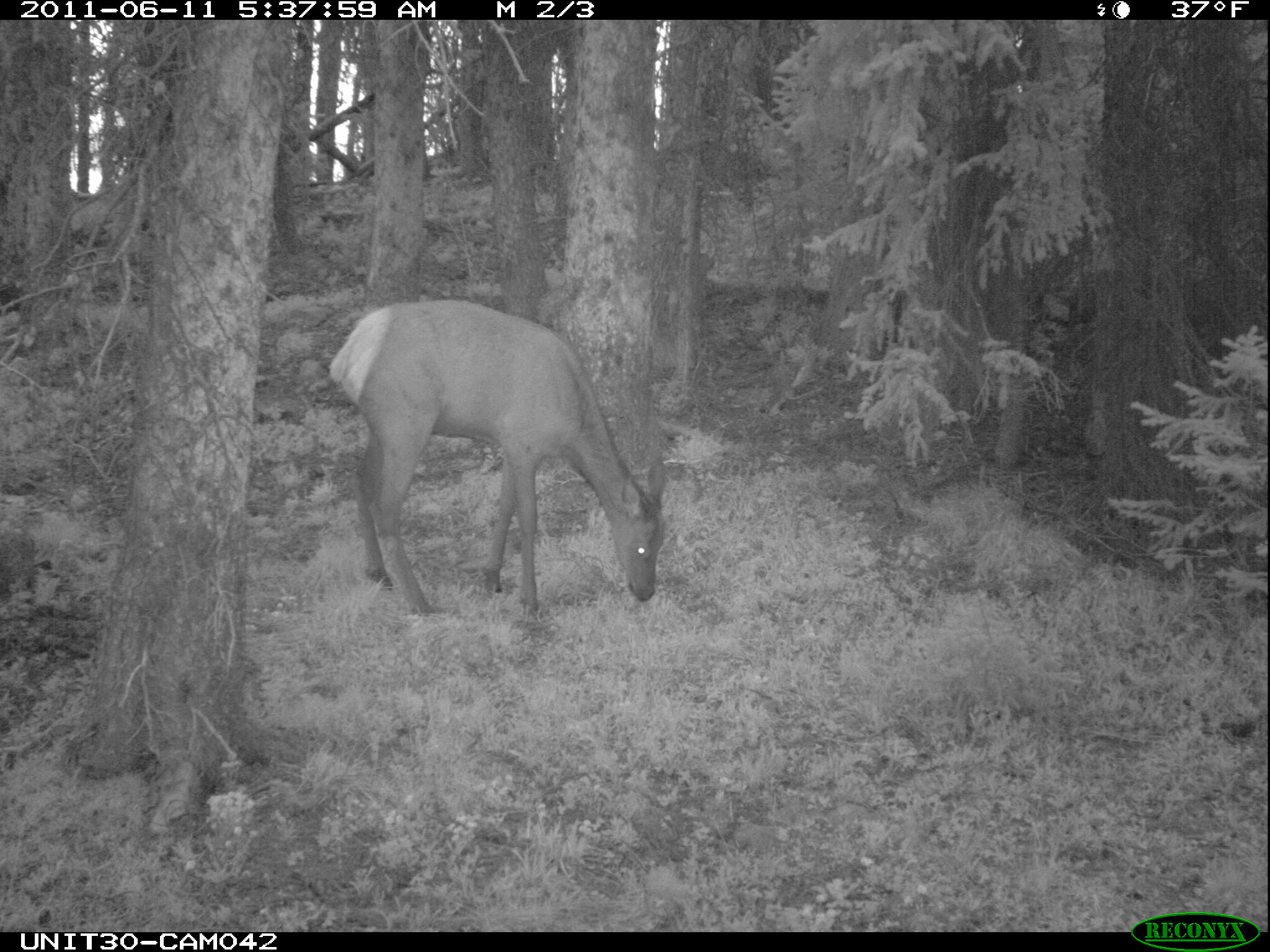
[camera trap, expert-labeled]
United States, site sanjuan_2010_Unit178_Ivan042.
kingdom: Animalia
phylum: Chordata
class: Mammalia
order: Artiodactyla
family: Cervidae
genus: Cervus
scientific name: Cervus elaphus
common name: red deer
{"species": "Cervus elaphus (red deer)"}